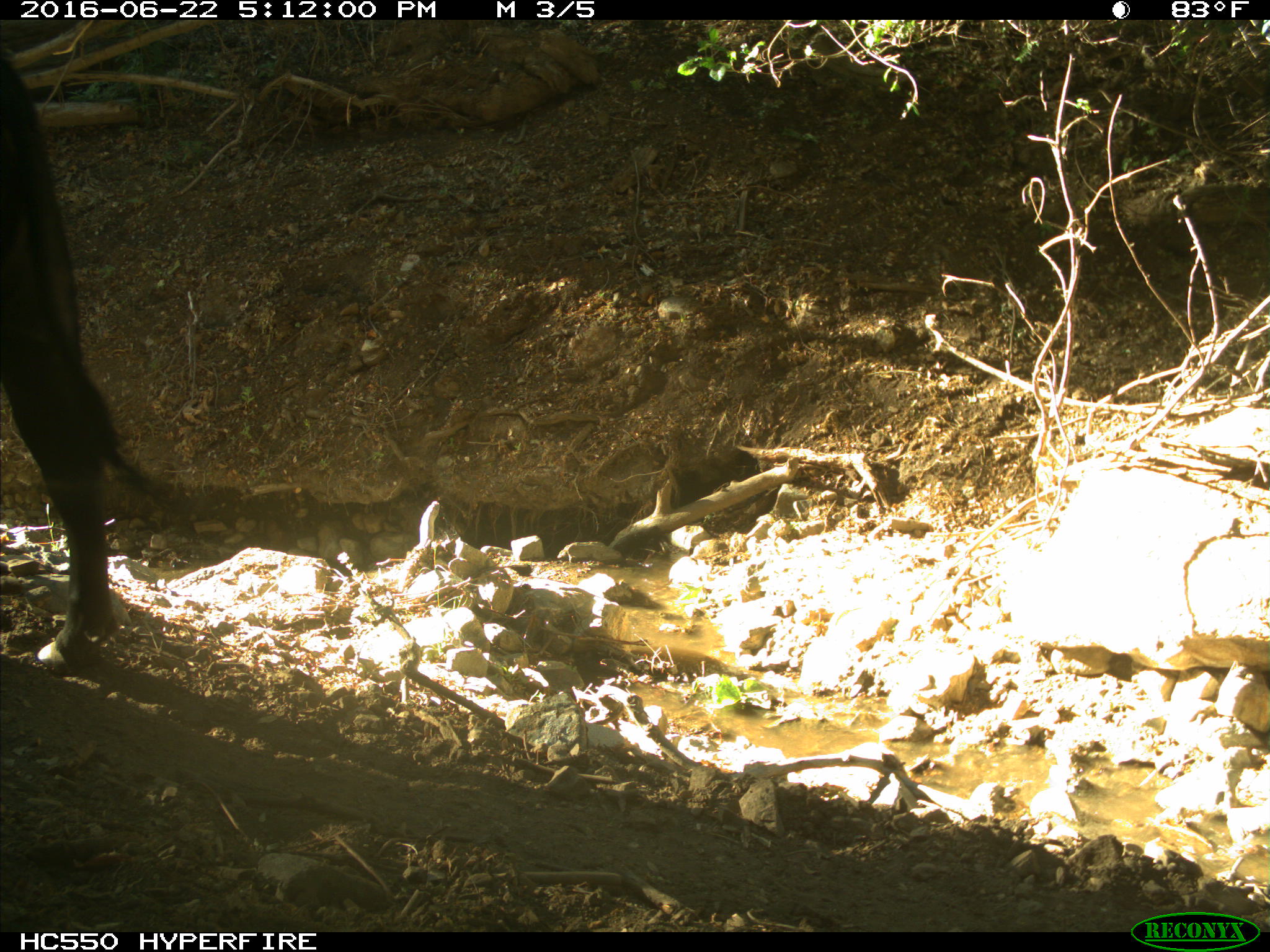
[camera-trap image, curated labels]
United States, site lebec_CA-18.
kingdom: Animalia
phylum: Chordata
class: Mammalia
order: Artiodactyla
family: Bovidae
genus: Bos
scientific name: Bos taurus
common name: domestic cow